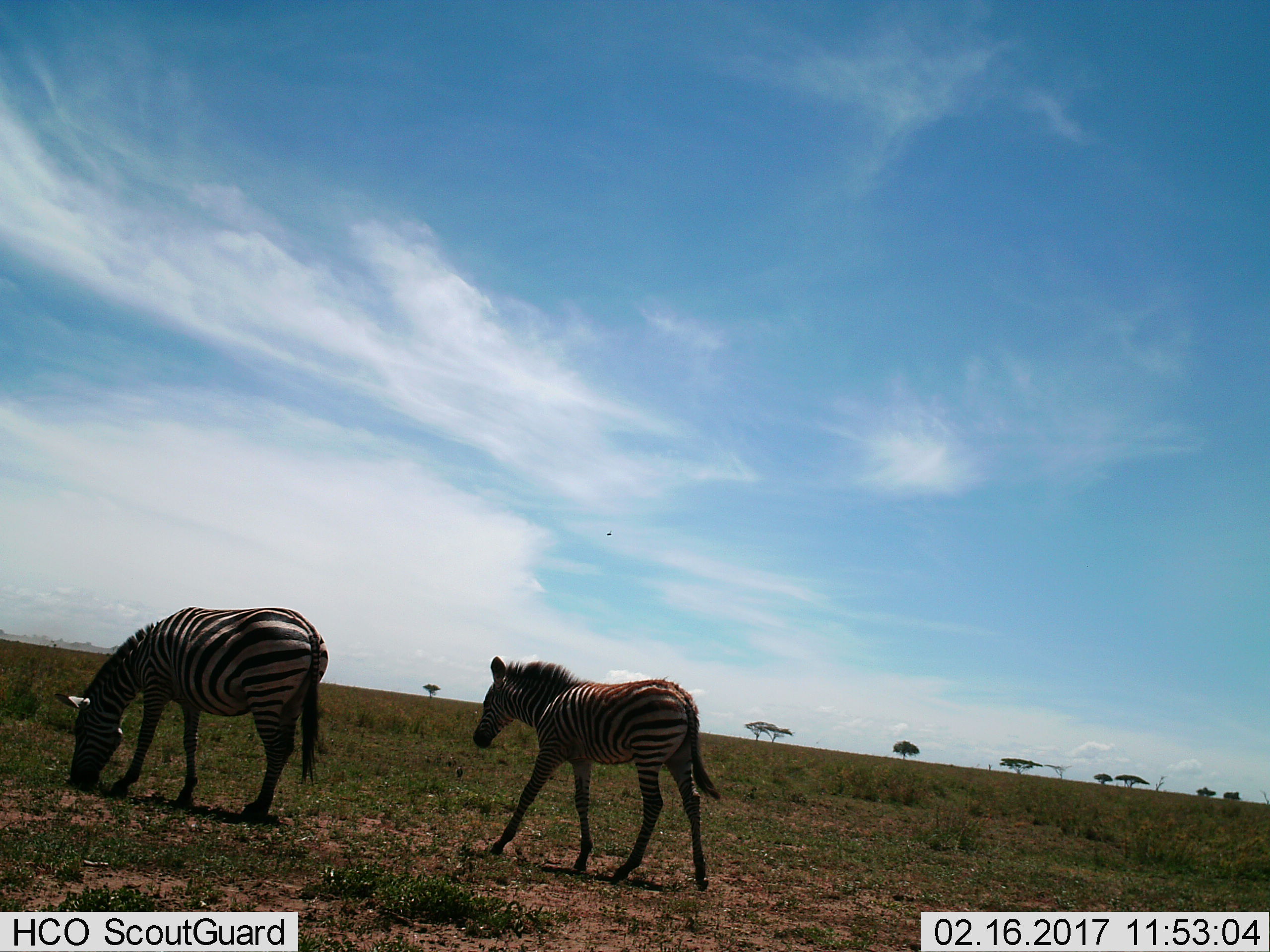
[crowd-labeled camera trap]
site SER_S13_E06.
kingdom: Animalia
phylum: Chordata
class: Mammalia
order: Perissodactyla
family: Equidae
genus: Equus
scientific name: Equus quagga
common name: plains zebra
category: zebraplains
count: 2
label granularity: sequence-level